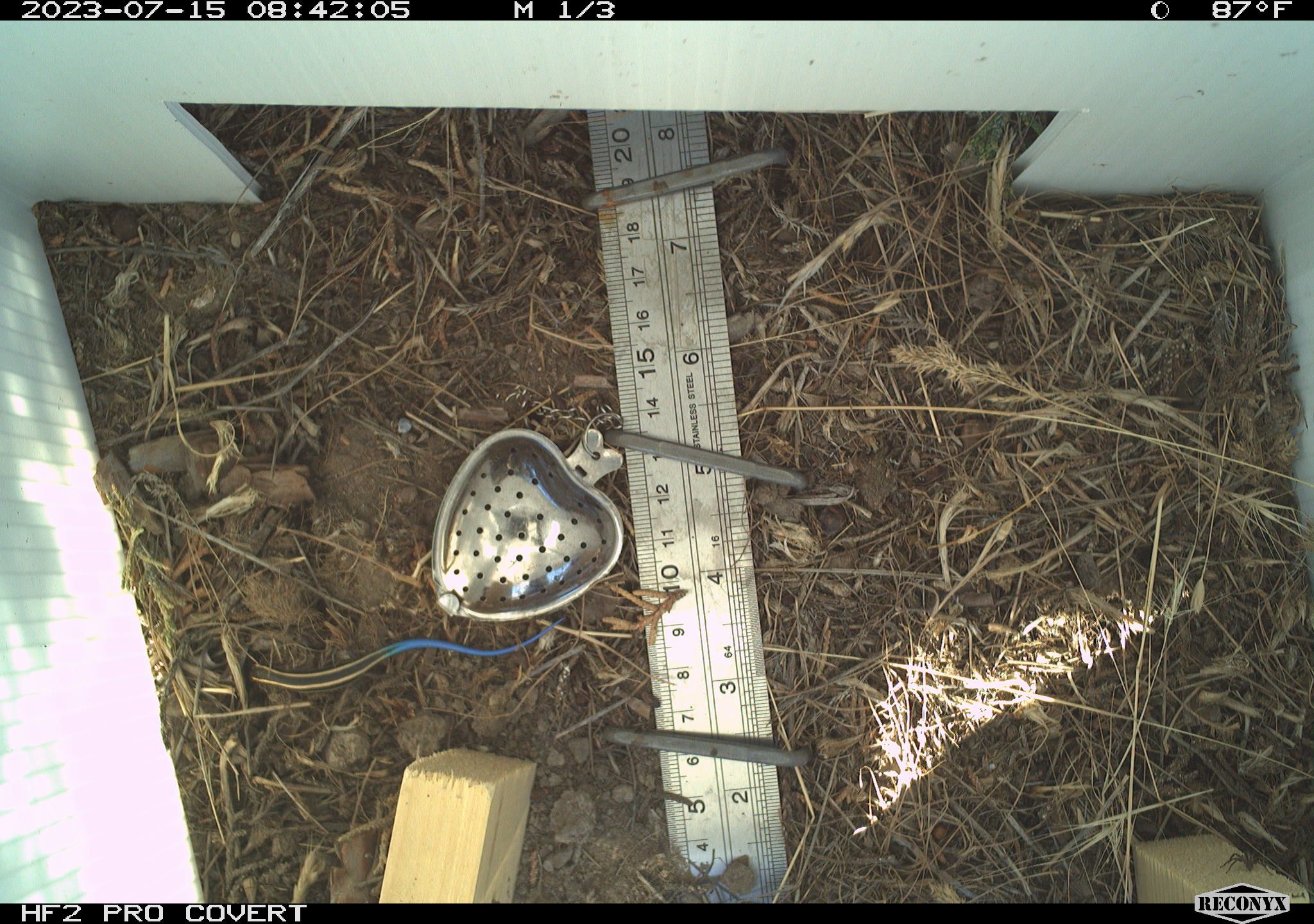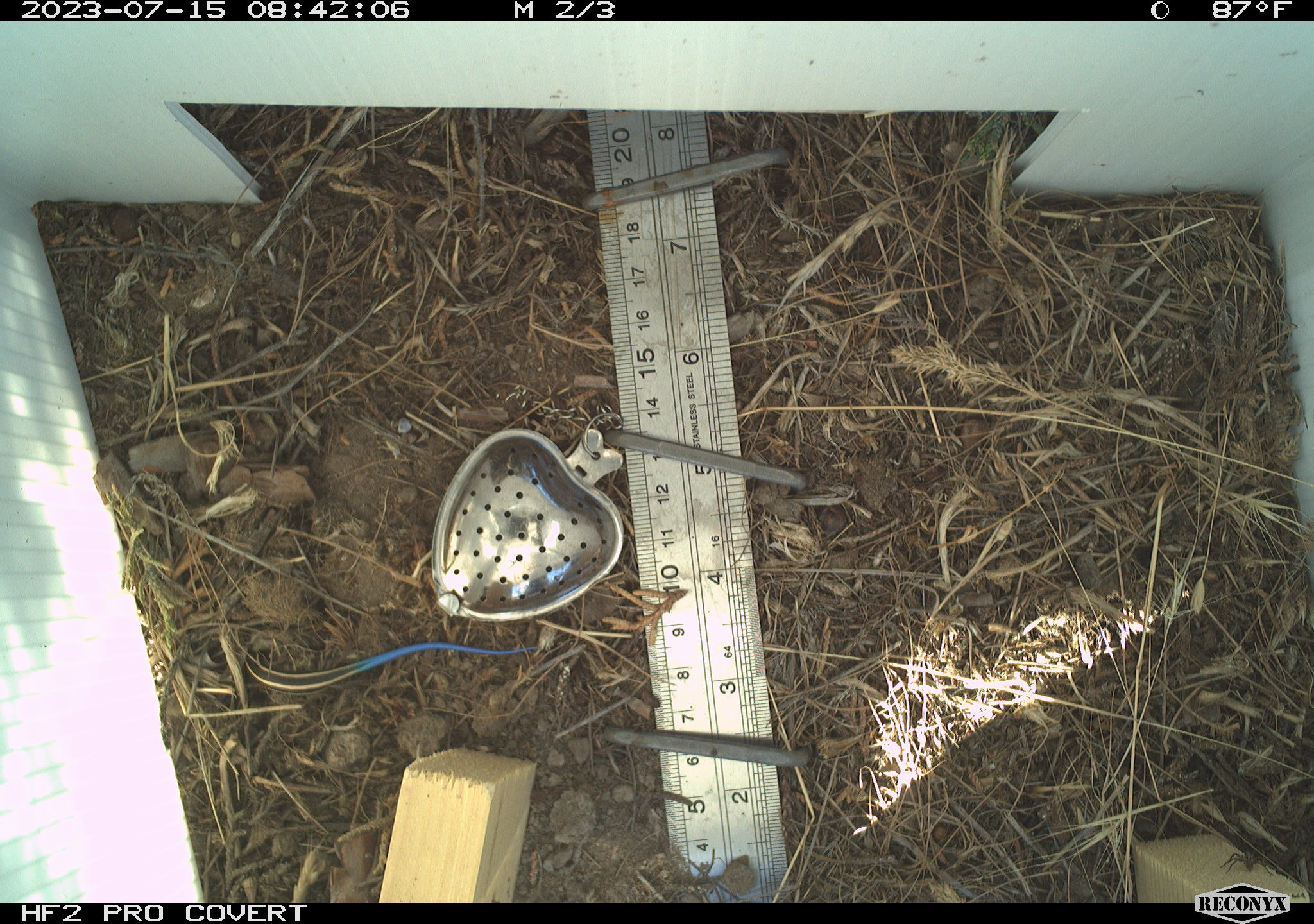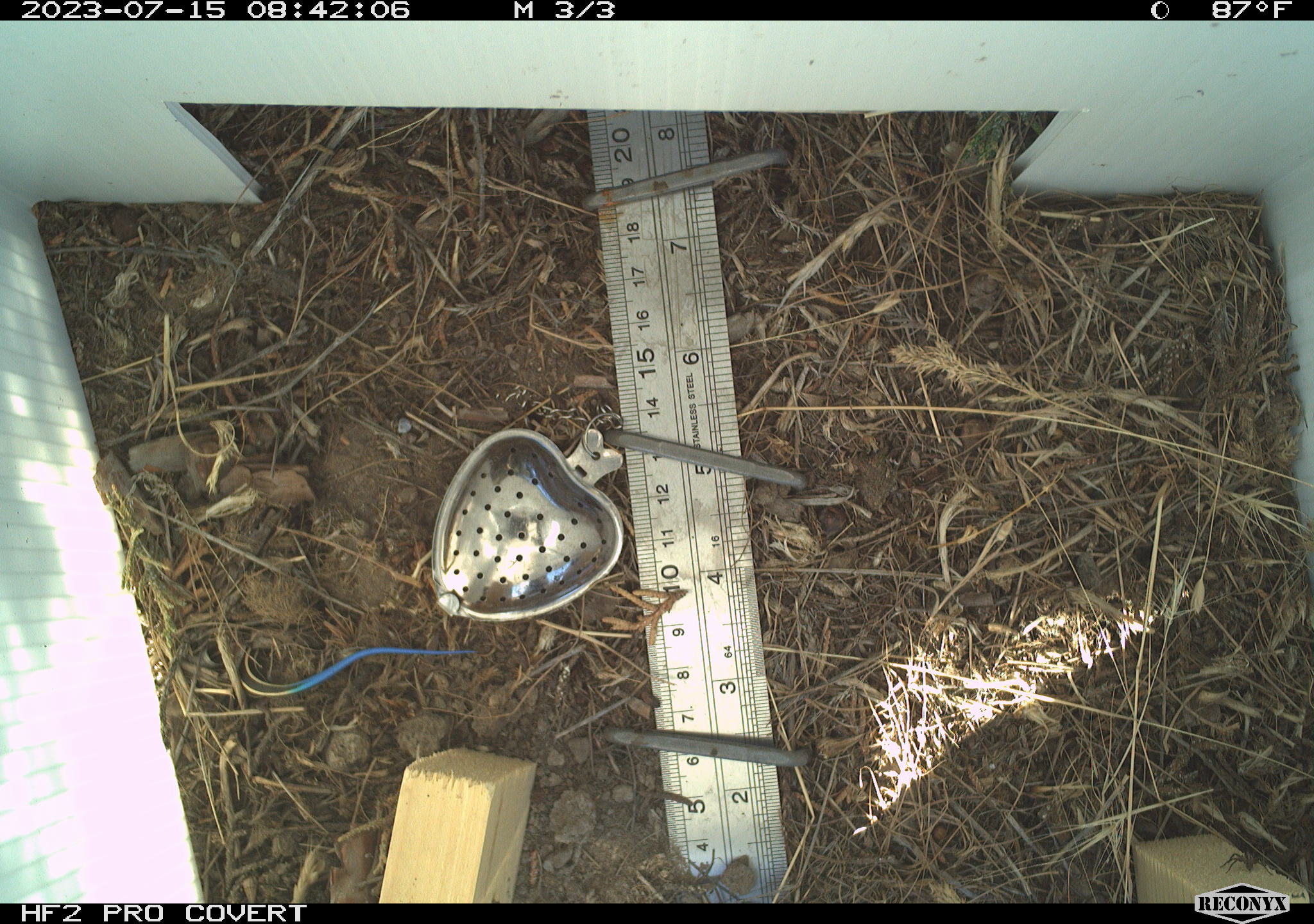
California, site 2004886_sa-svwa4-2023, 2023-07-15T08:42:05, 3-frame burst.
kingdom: Animalia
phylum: Chordata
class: Reptilia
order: Squamata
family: Scincidae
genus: Plestiodon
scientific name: Plestiodon skiltonianus skiltonianus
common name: skilton's skink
Skilton's skink (Plestiodon skiltonianus skiltonianus).